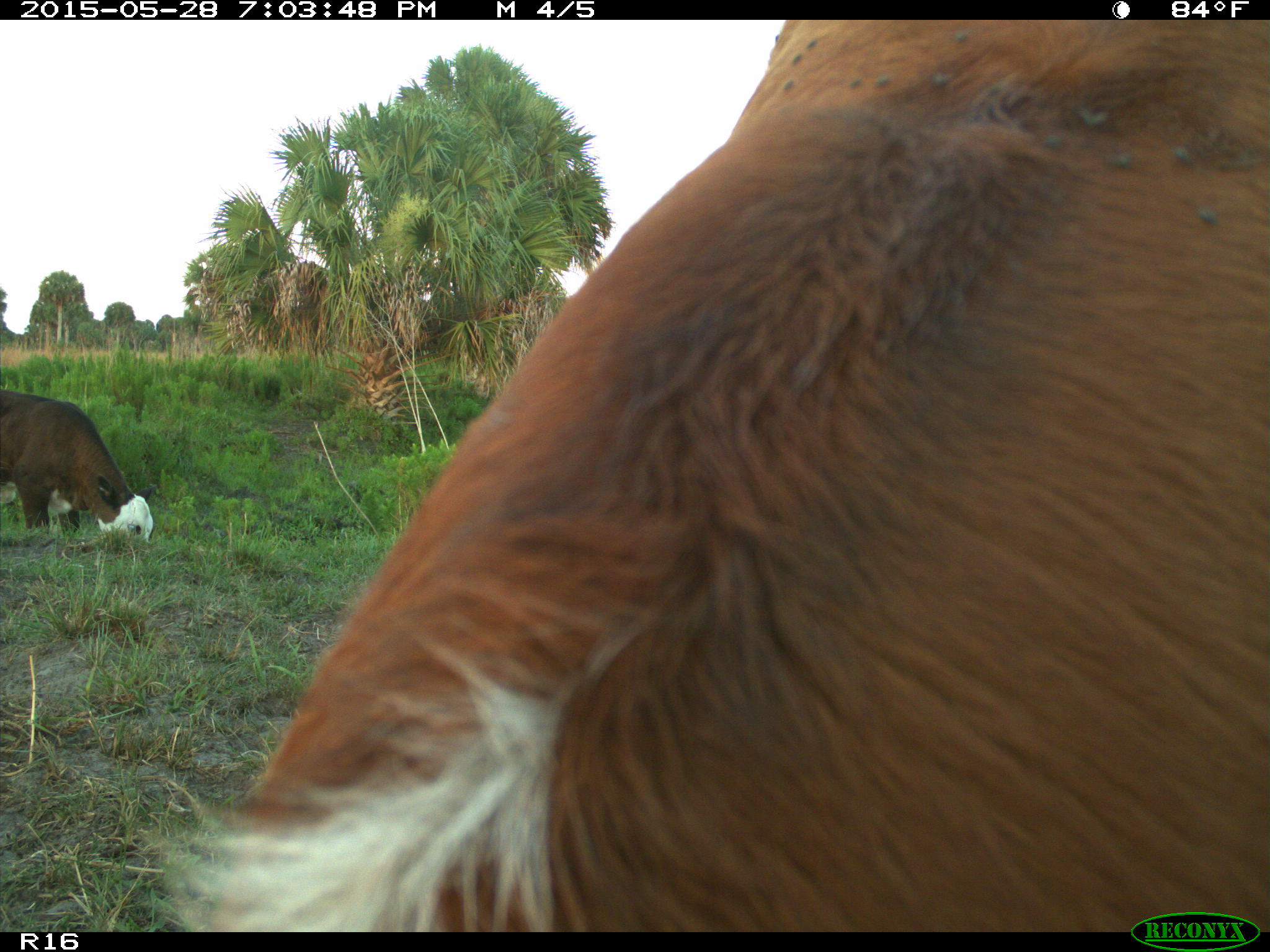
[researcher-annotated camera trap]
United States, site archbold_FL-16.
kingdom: Animalia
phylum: Chordata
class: Mammalia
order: Artiodactyla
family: Bovidae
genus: Bos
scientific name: Bos taurus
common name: domestic cow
Bos taurus (domestic cow).